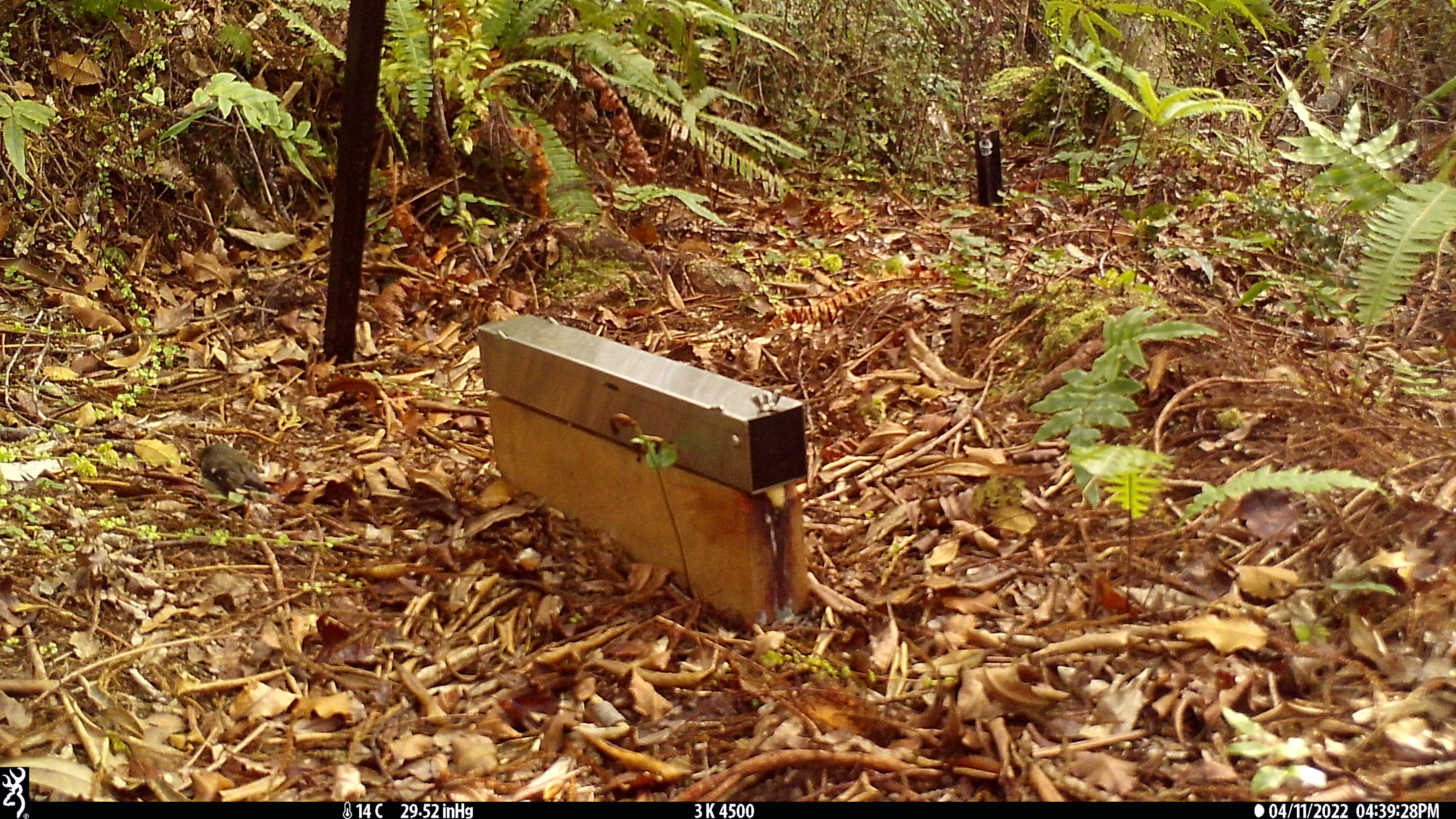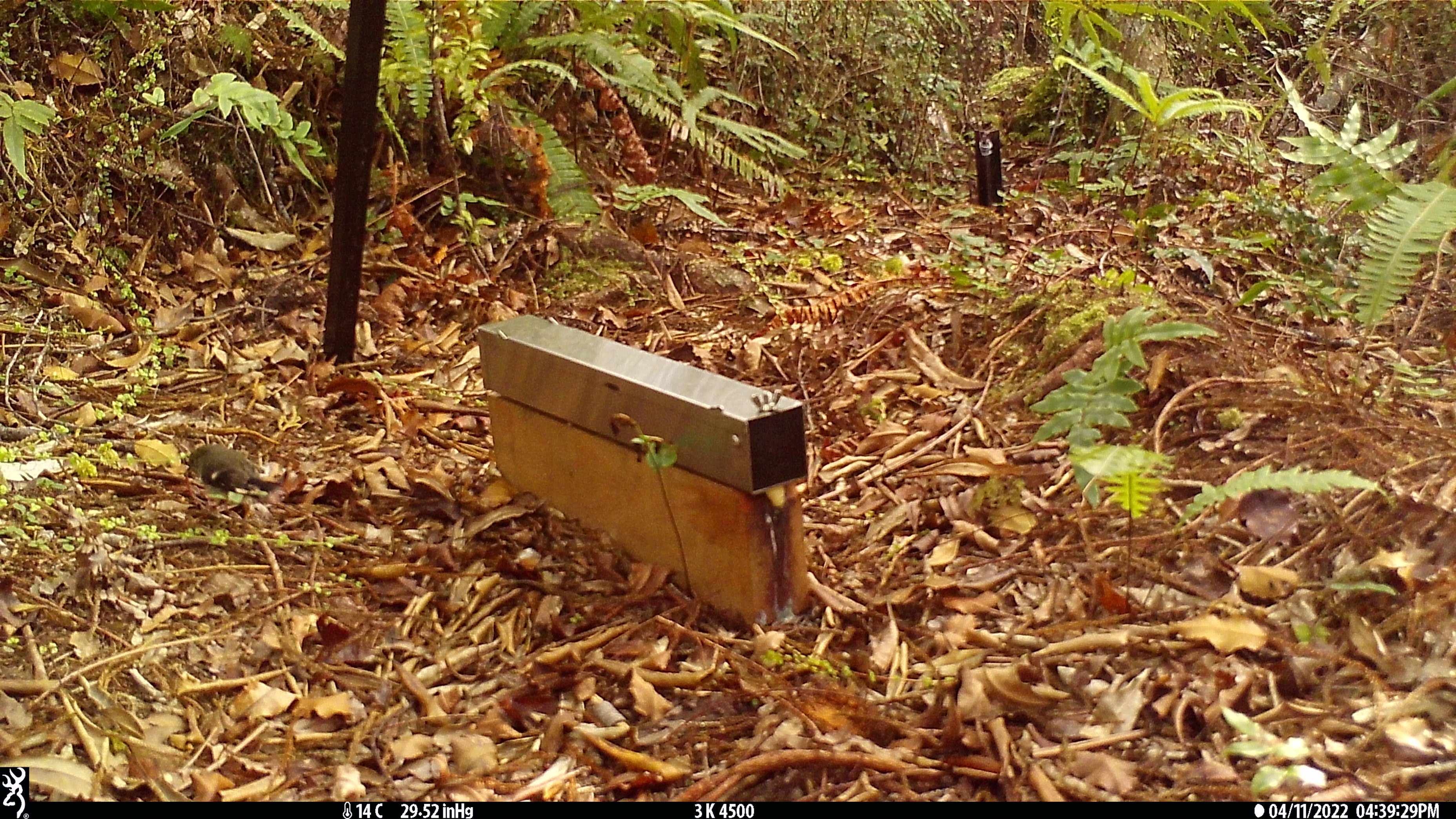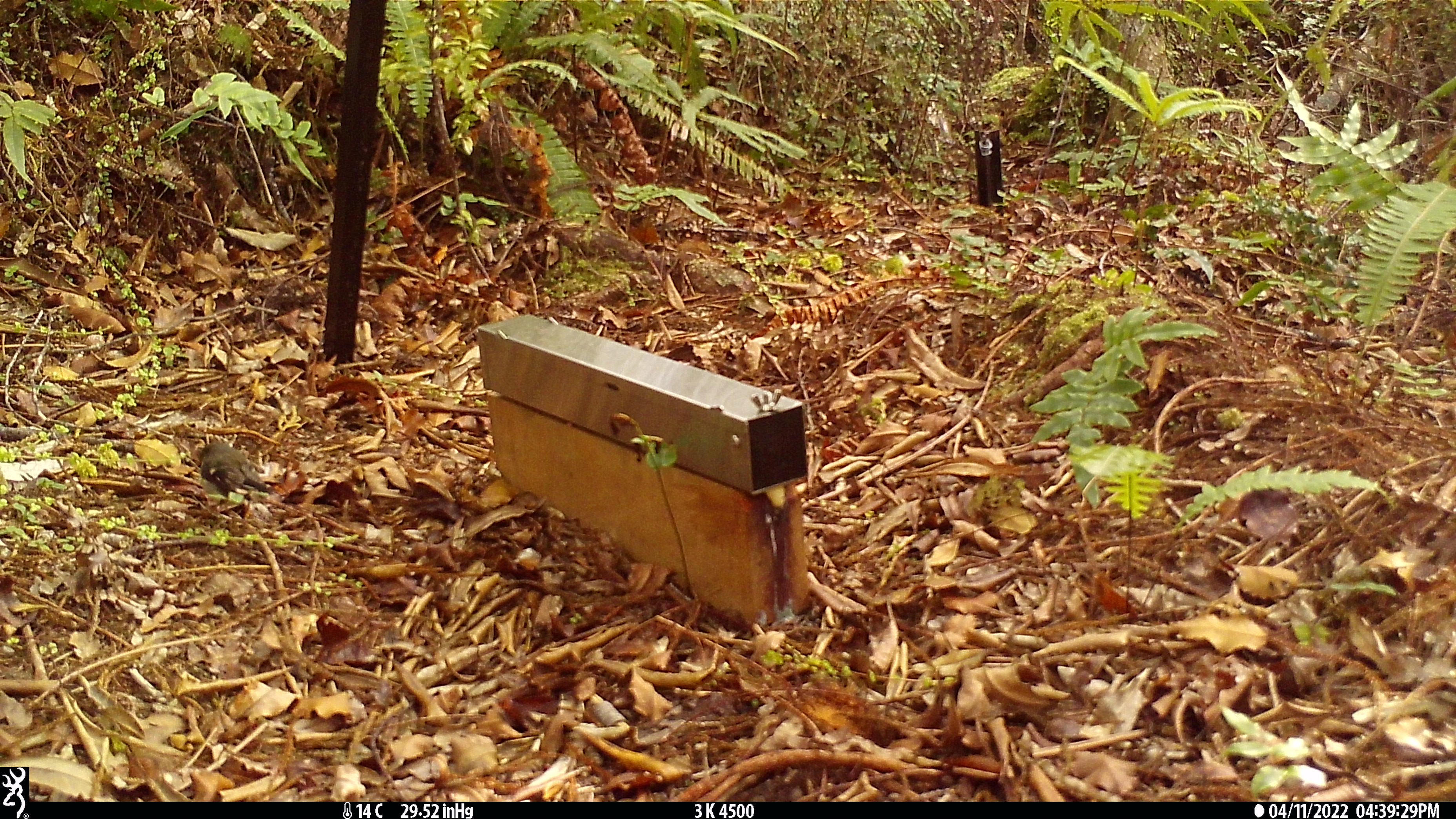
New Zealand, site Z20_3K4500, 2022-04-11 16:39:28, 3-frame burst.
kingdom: Animalia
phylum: Chordata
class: Aves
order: Passeriformes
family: Petroicidae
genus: Petroica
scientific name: Petroica macrocephala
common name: tomtit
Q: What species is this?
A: Tomtit (Petroica macrocephala).